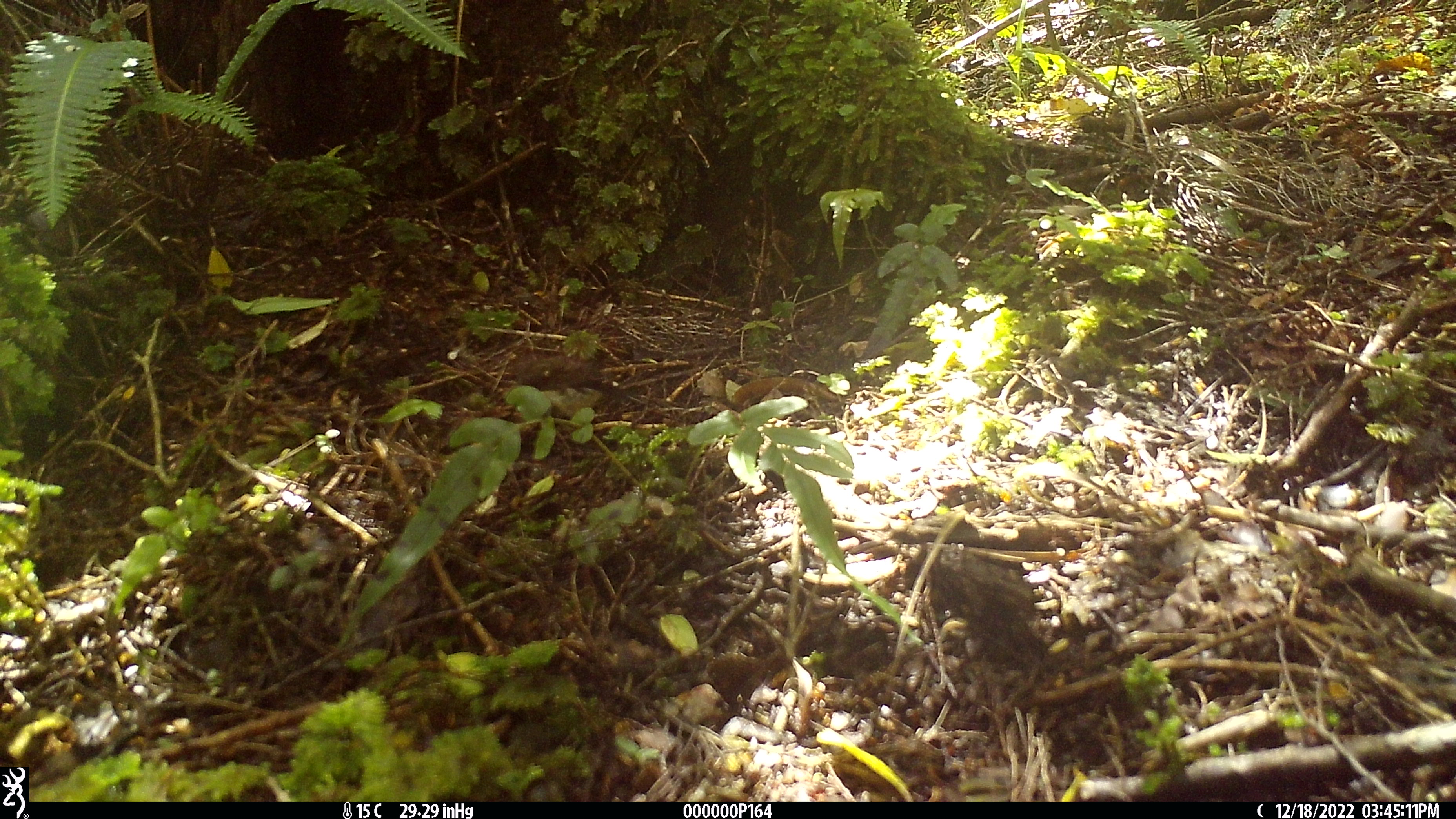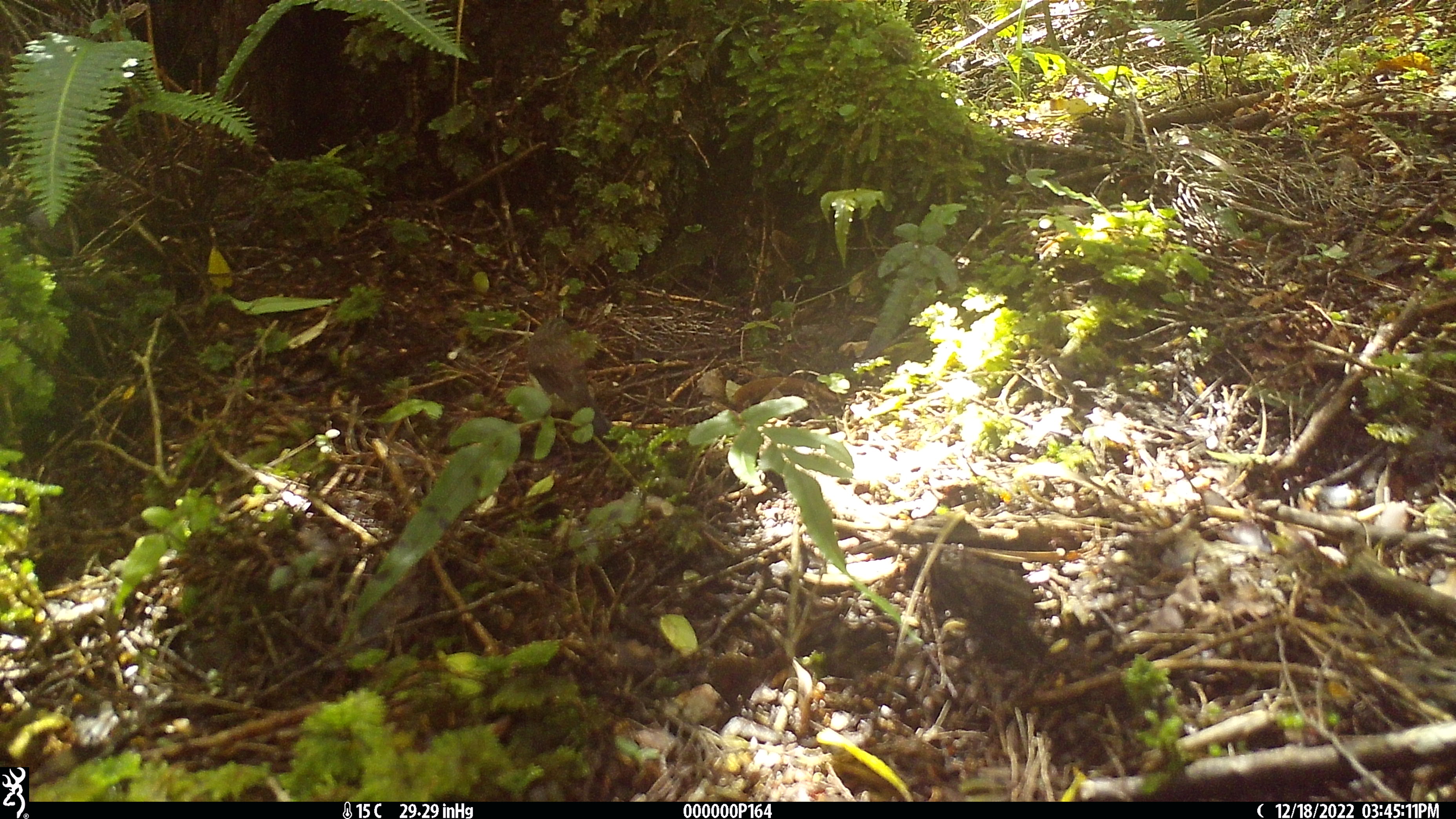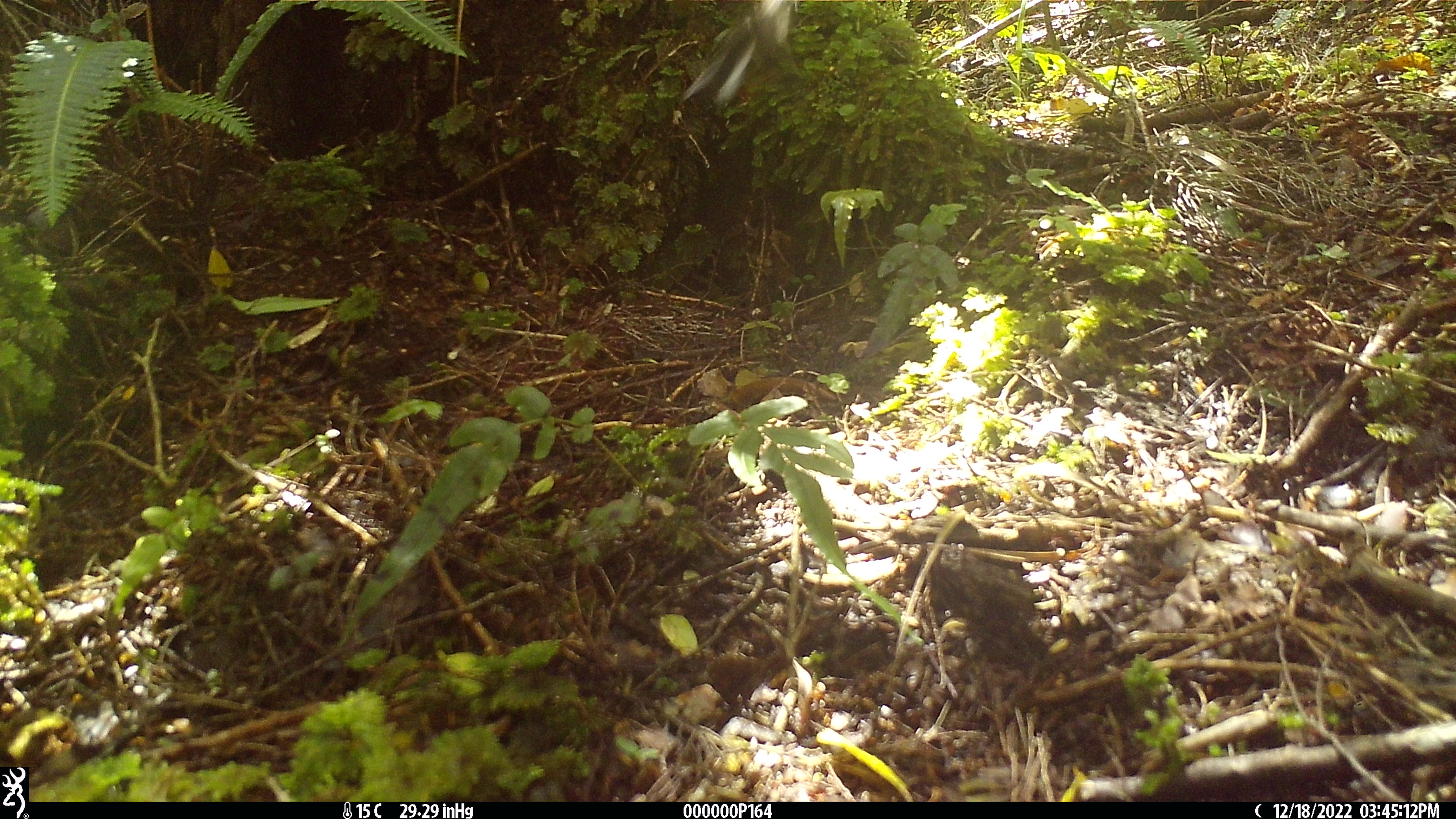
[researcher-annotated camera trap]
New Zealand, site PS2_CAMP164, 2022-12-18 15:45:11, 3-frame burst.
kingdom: Animalia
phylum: Chordata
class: Aves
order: Passeriformes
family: Petroicidae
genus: Petroica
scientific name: Petroica macrocephala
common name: tomtit